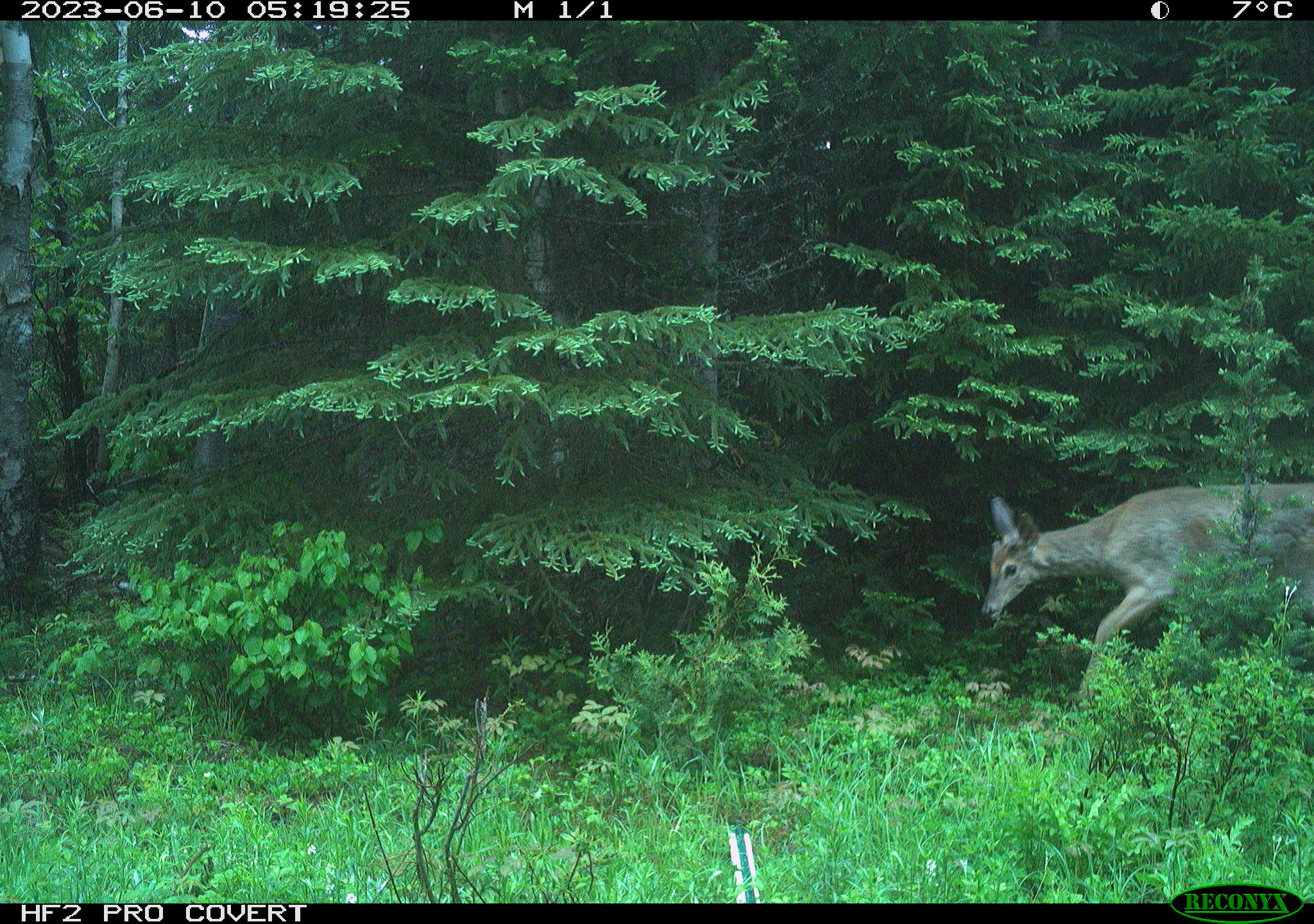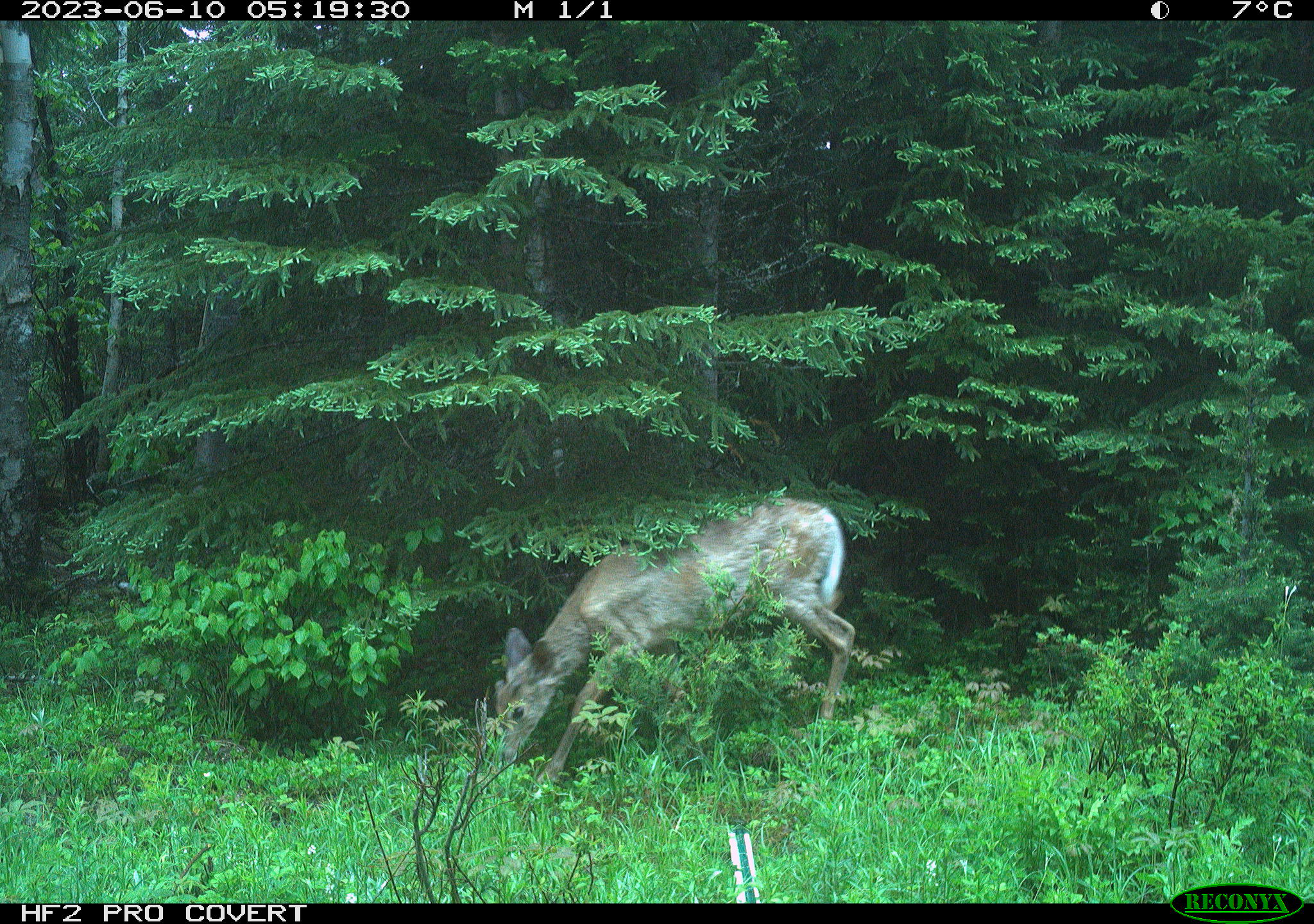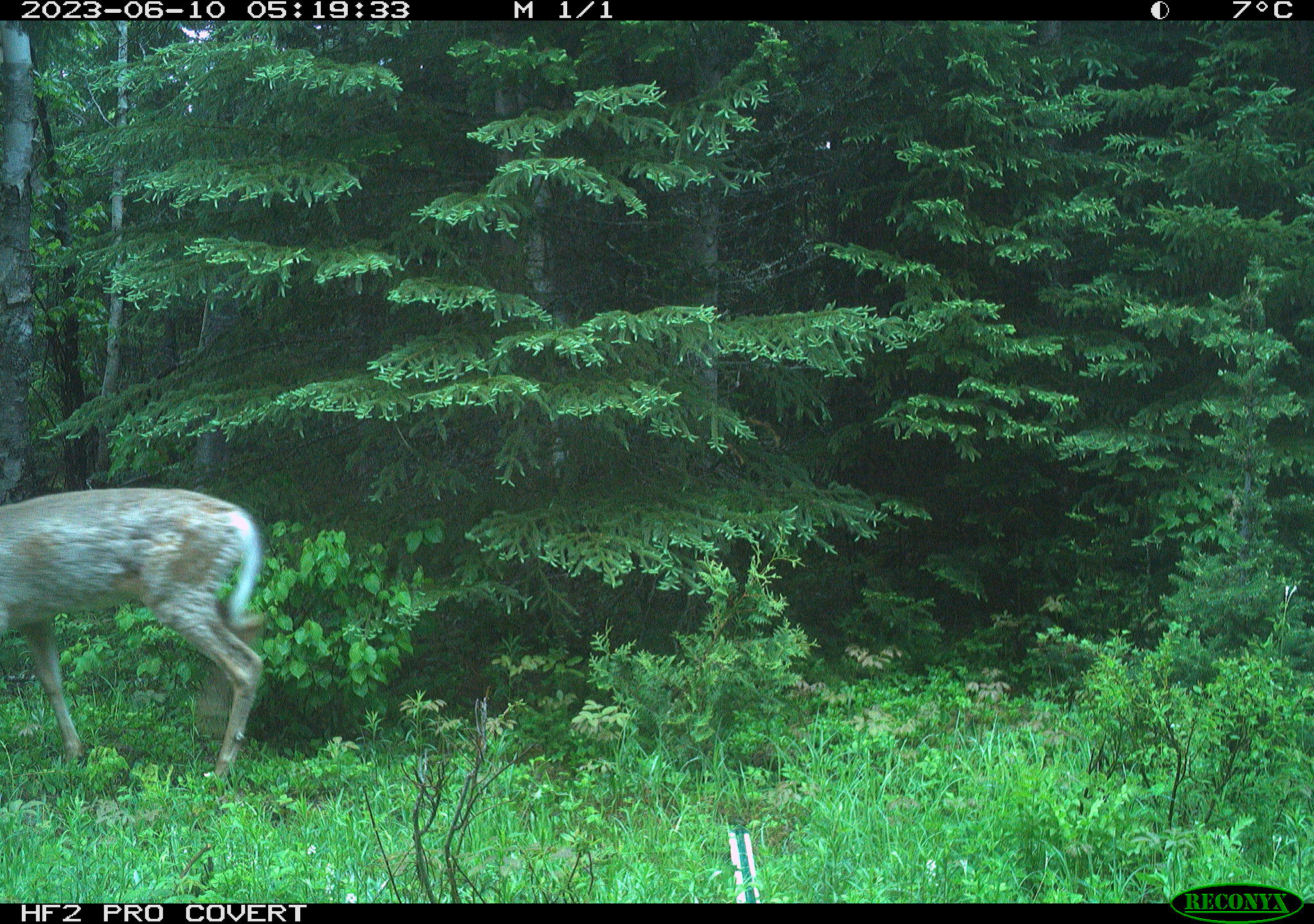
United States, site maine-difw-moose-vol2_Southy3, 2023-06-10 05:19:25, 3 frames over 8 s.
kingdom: Animalia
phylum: Chordata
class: Mammalia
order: Artiodactyla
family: Cervidae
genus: Odocoileus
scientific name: Odocoileus virginianus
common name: white-tailed deer